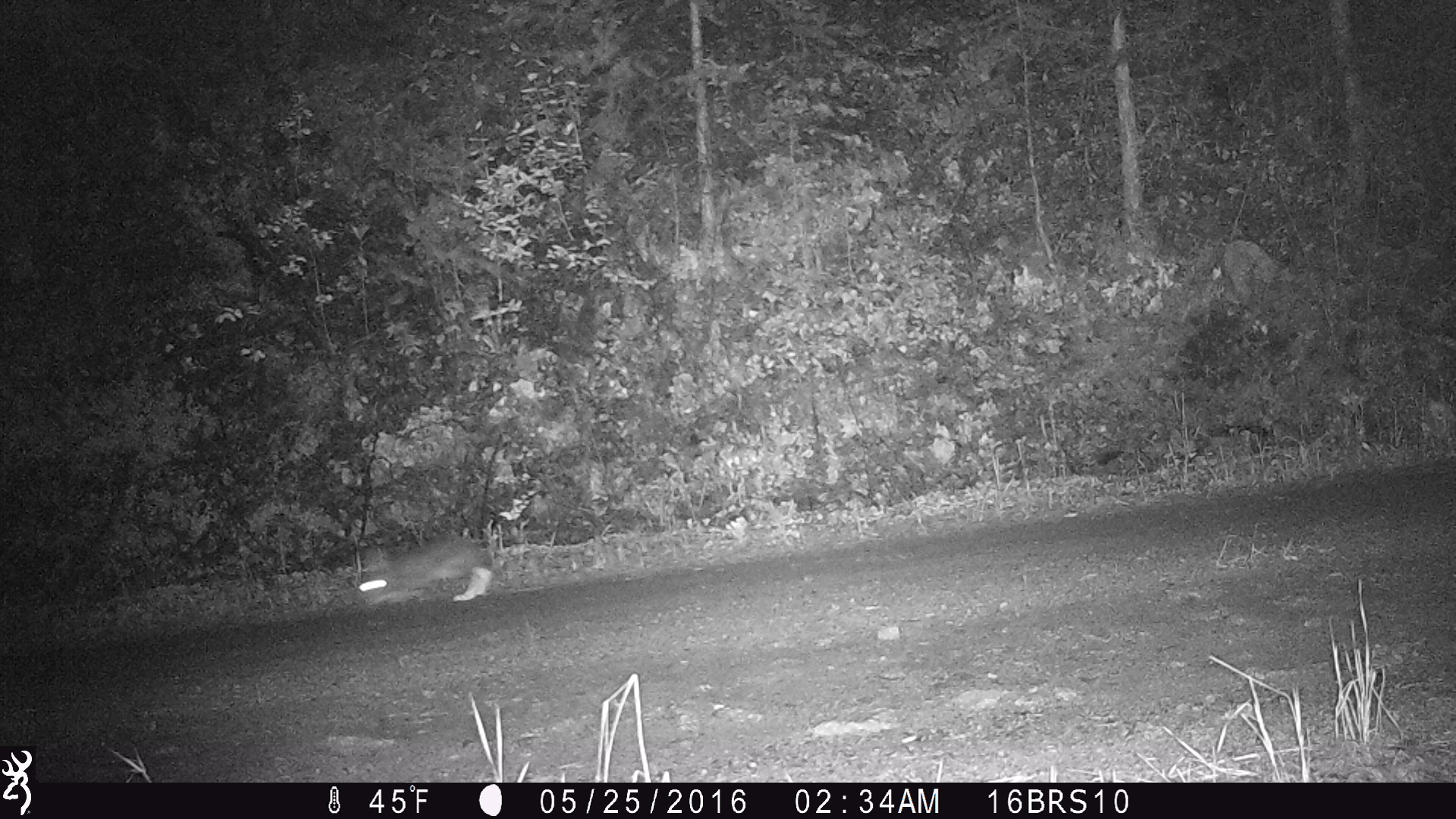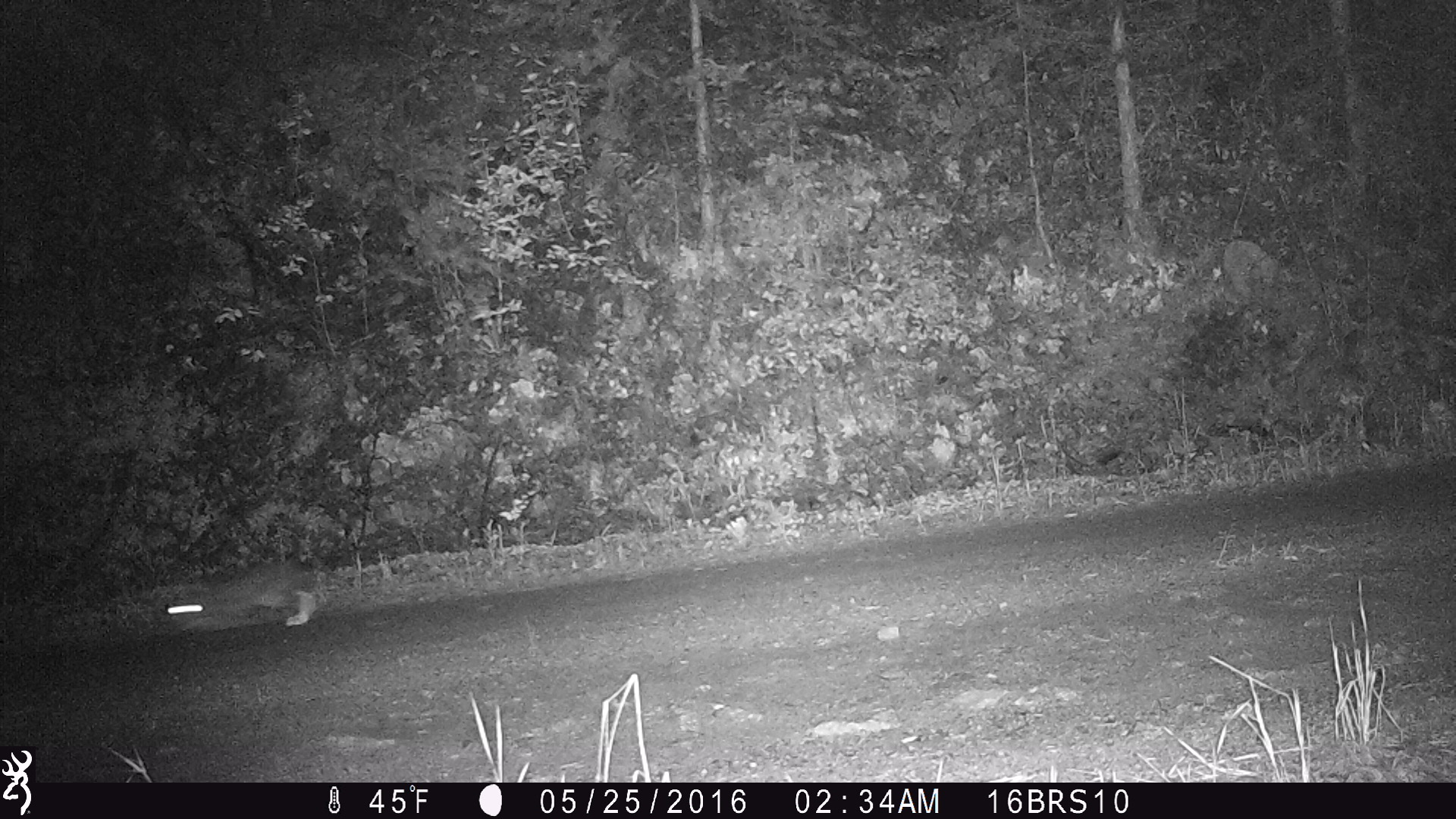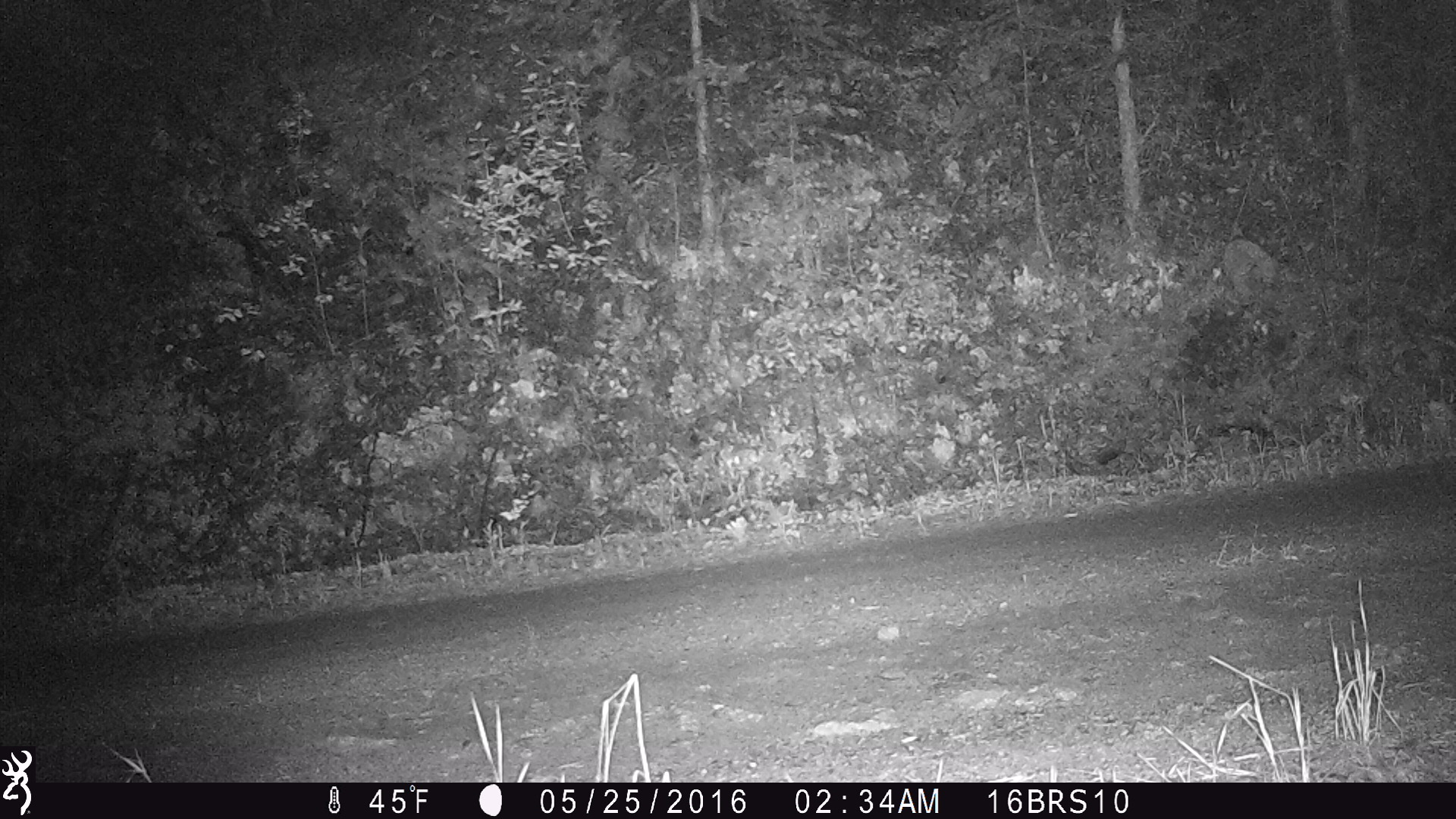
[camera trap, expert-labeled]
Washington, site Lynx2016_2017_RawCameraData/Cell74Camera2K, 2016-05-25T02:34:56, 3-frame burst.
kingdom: Animalia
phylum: Chordata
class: Mammalia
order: Lagomorpha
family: Leporidae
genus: Lepus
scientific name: Lepus americanus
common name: snowshoe hare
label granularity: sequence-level